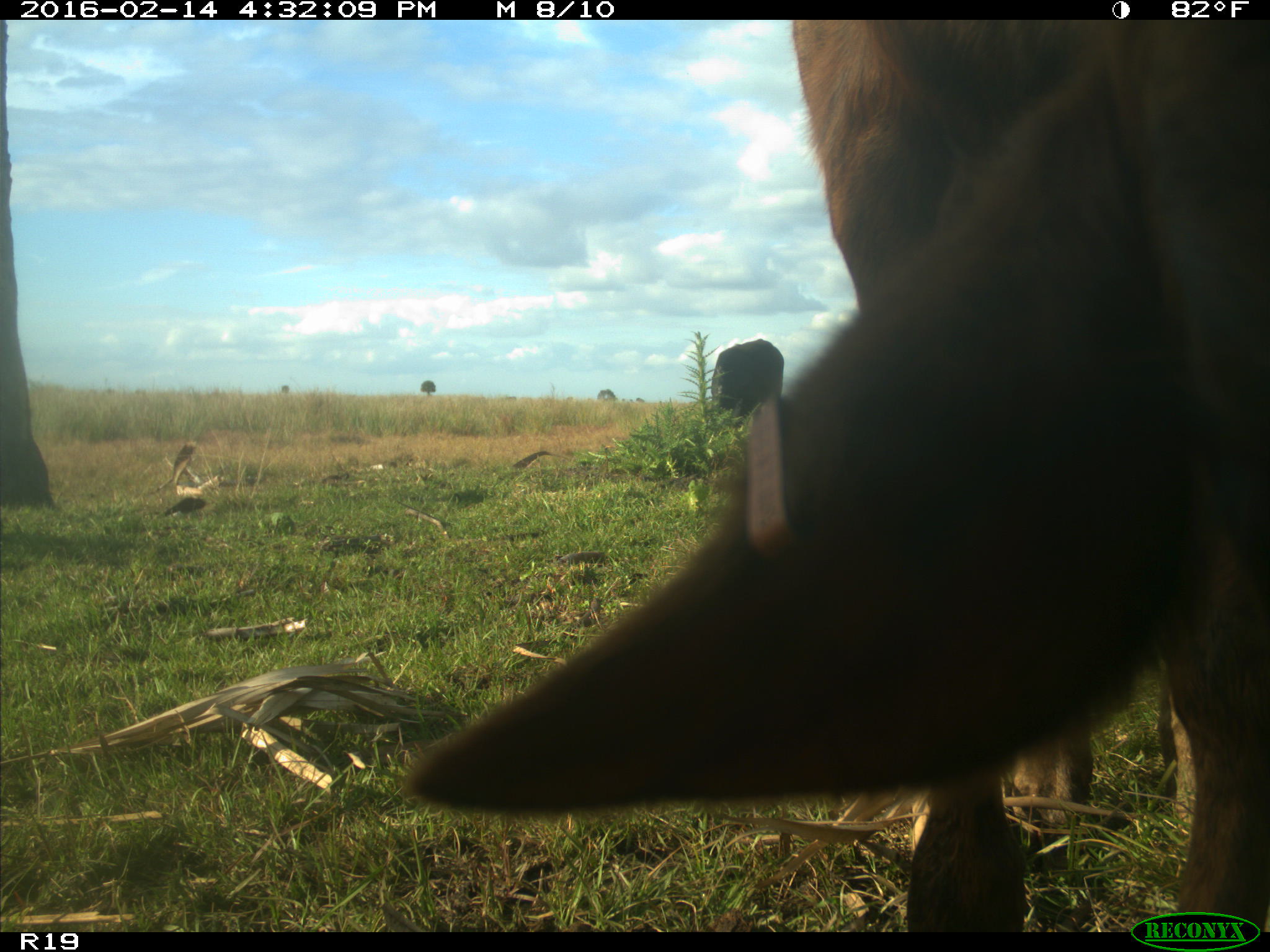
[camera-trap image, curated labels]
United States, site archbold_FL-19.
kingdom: Animalia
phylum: Chordata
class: Mammalia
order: Artiodactyla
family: Bovidae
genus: Bos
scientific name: Bos taurus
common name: domestic cow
Bos taurus (domestic cow).